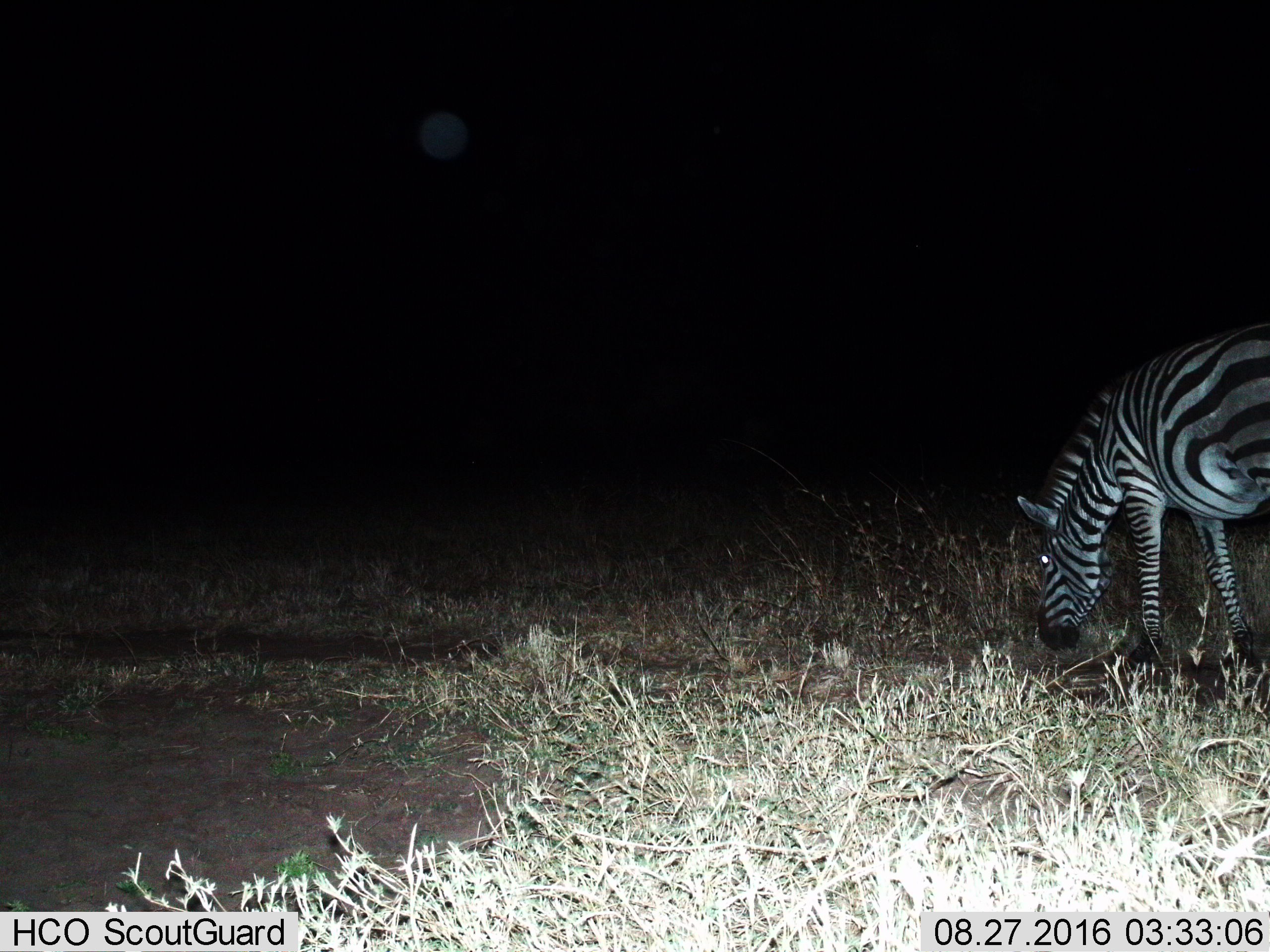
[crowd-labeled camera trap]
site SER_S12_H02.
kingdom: Animalia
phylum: Chordata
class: Mammalia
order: Perissodactyla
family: Equidae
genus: Equus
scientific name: Equus quagga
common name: plains zebra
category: zebraplains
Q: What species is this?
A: Zebraplains (plains zebra) (Equus quagga).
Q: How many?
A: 1.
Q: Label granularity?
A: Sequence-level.